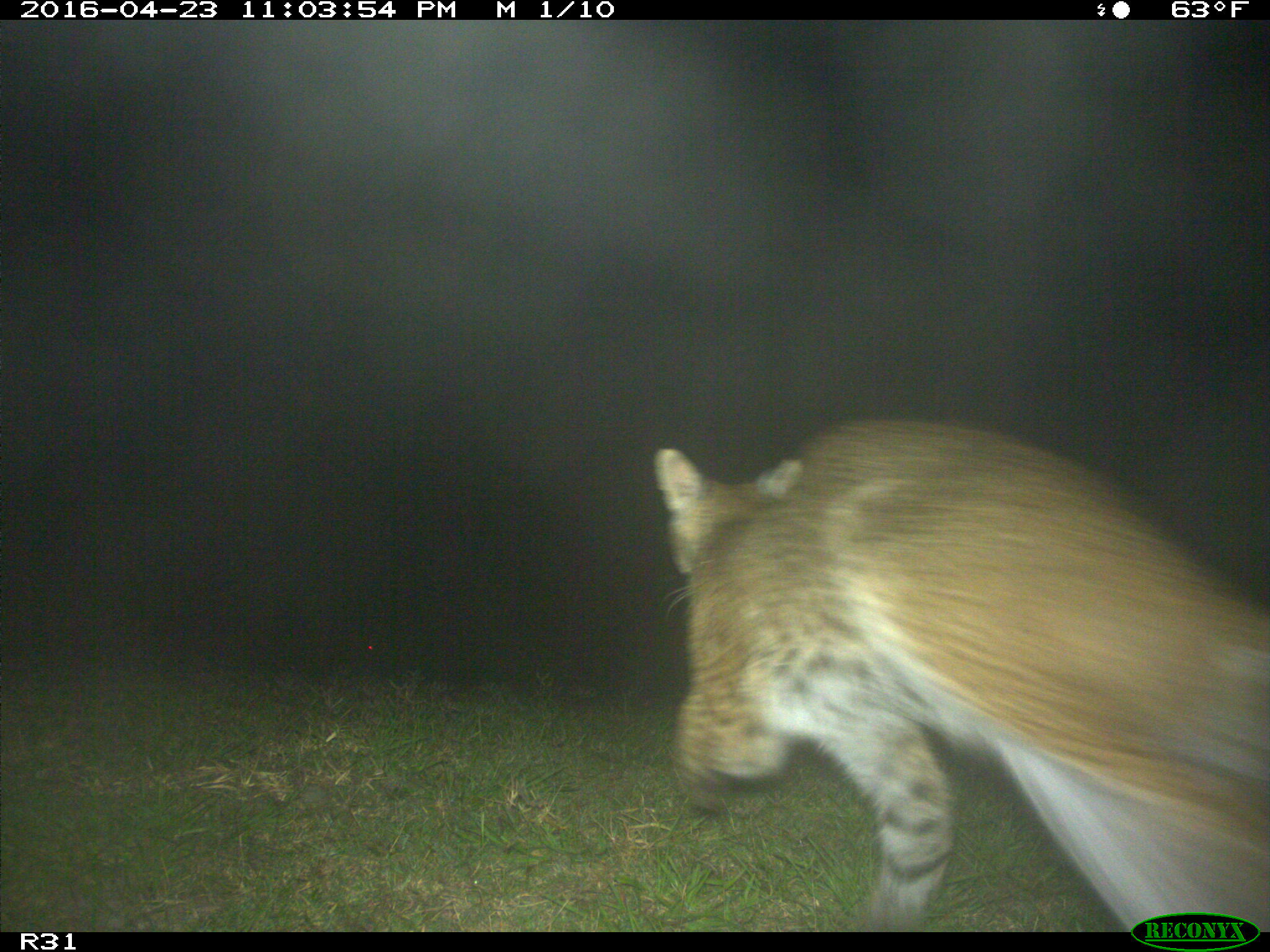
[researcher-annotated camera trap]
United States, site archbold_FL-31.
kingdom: Animalia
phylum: Chordata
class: Mammalia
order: Carnivora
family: Felidae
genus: Lynx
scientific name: Lynx rufus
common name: bobcat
Lynx rufus (bobcat).